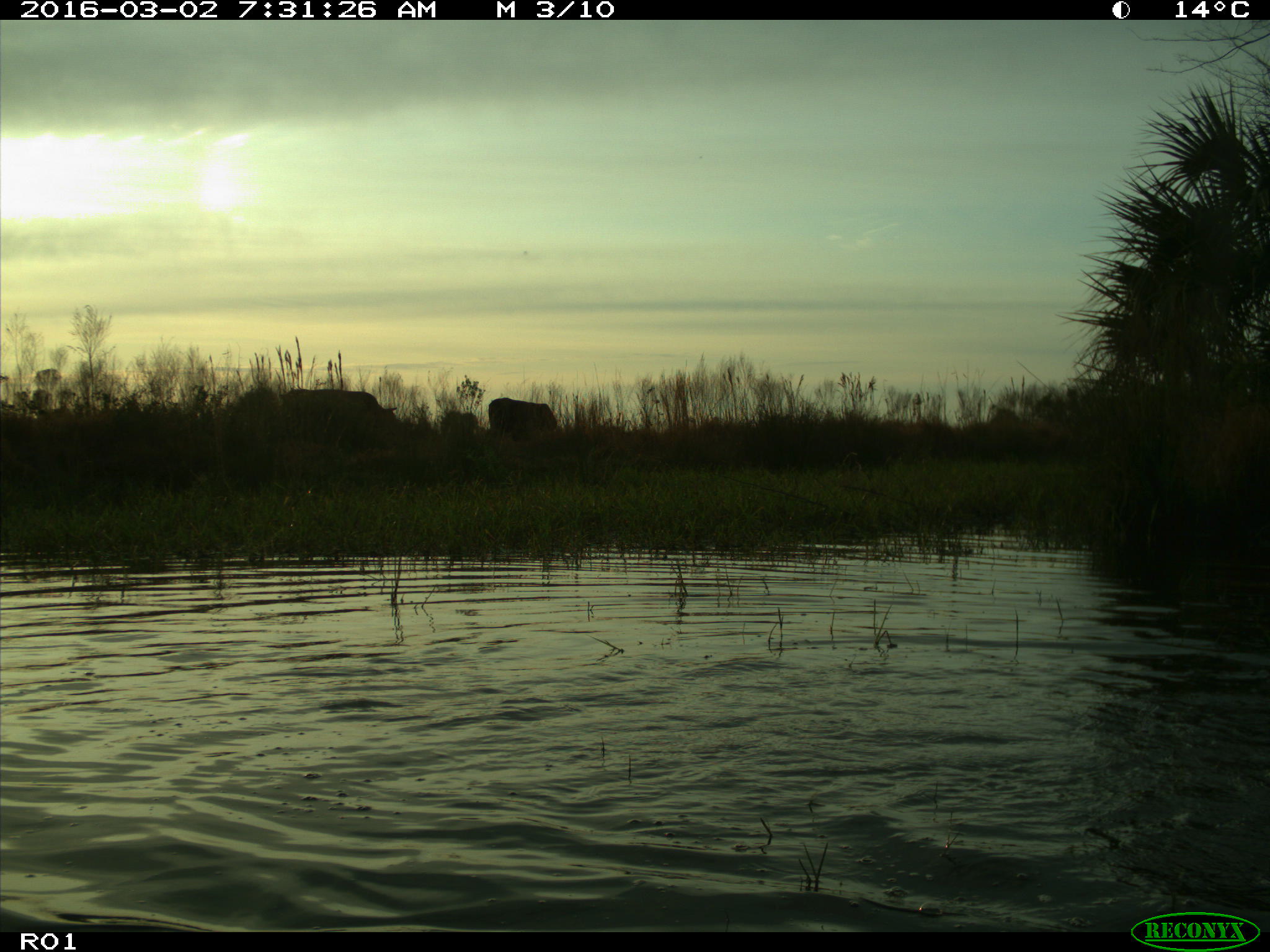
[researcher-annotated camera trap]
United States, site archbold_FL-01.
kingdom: Animalia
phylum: Chordata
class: Mammalia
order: Artiodactyla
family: Bovidae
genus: Bos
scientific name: Bos taurus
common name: domestic cow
Bos taurus (domestic cow).